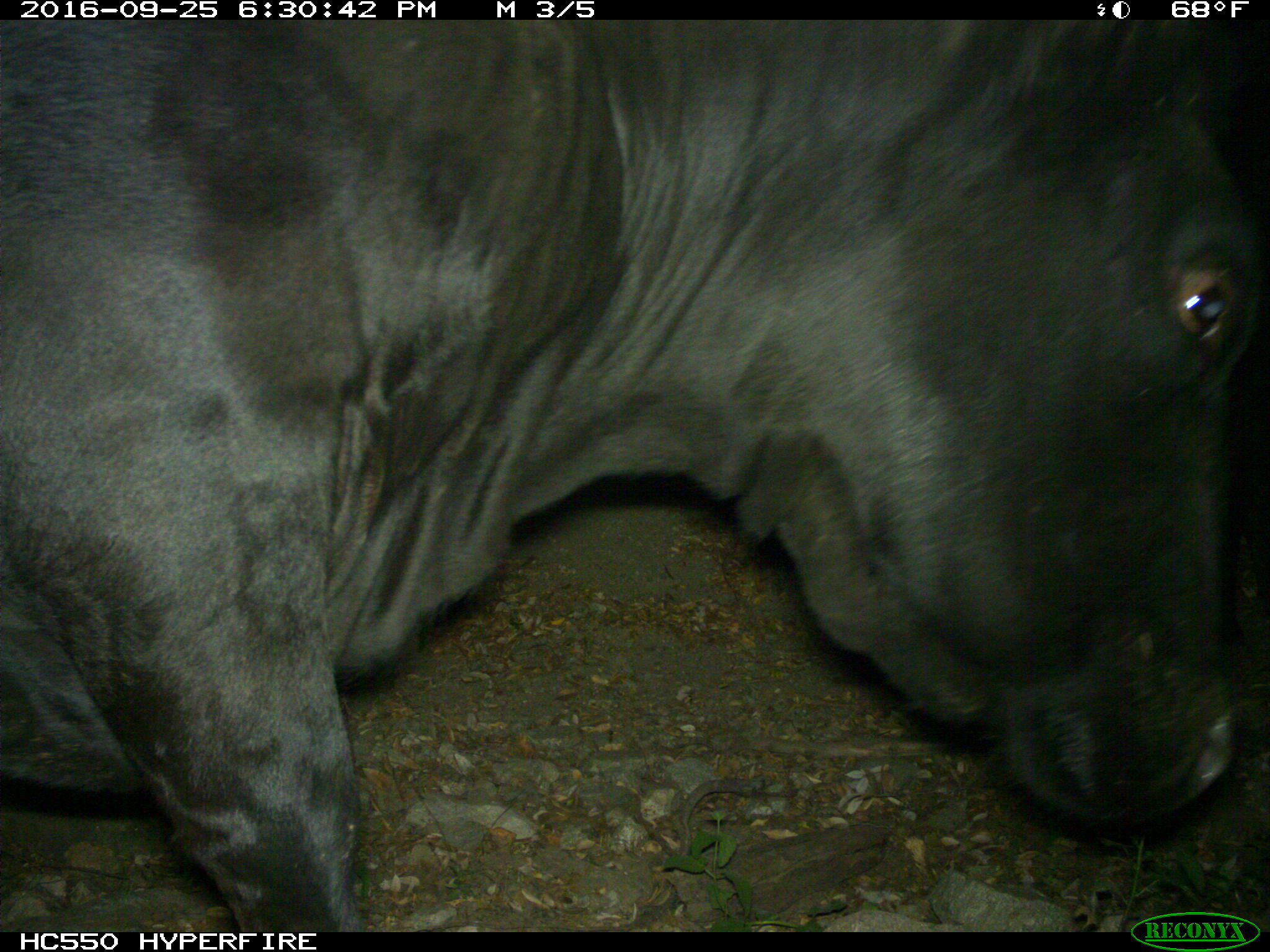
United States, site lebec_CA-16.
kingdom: Animalia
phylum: Chordata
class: Mammalia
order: Artiodactyla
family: Bovidae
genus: Bos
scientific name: Bos taurus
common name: domestic cow